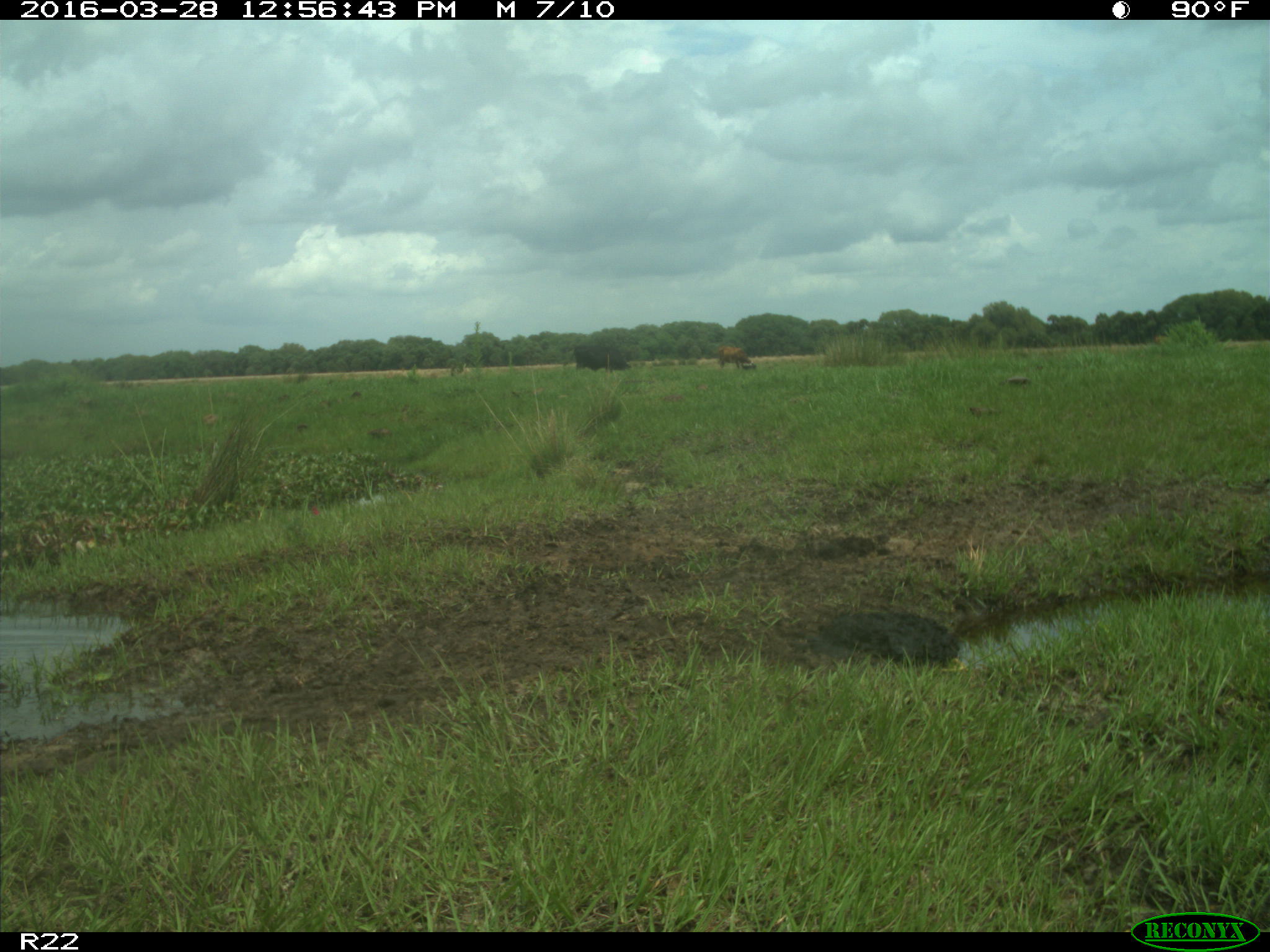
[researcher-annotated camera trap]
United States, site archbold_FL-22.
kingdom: Animalia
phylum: Chordata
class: Mammalia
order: Artiodactyla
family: Bovidae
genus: Bos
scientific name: Bos taurus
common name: domestic cow